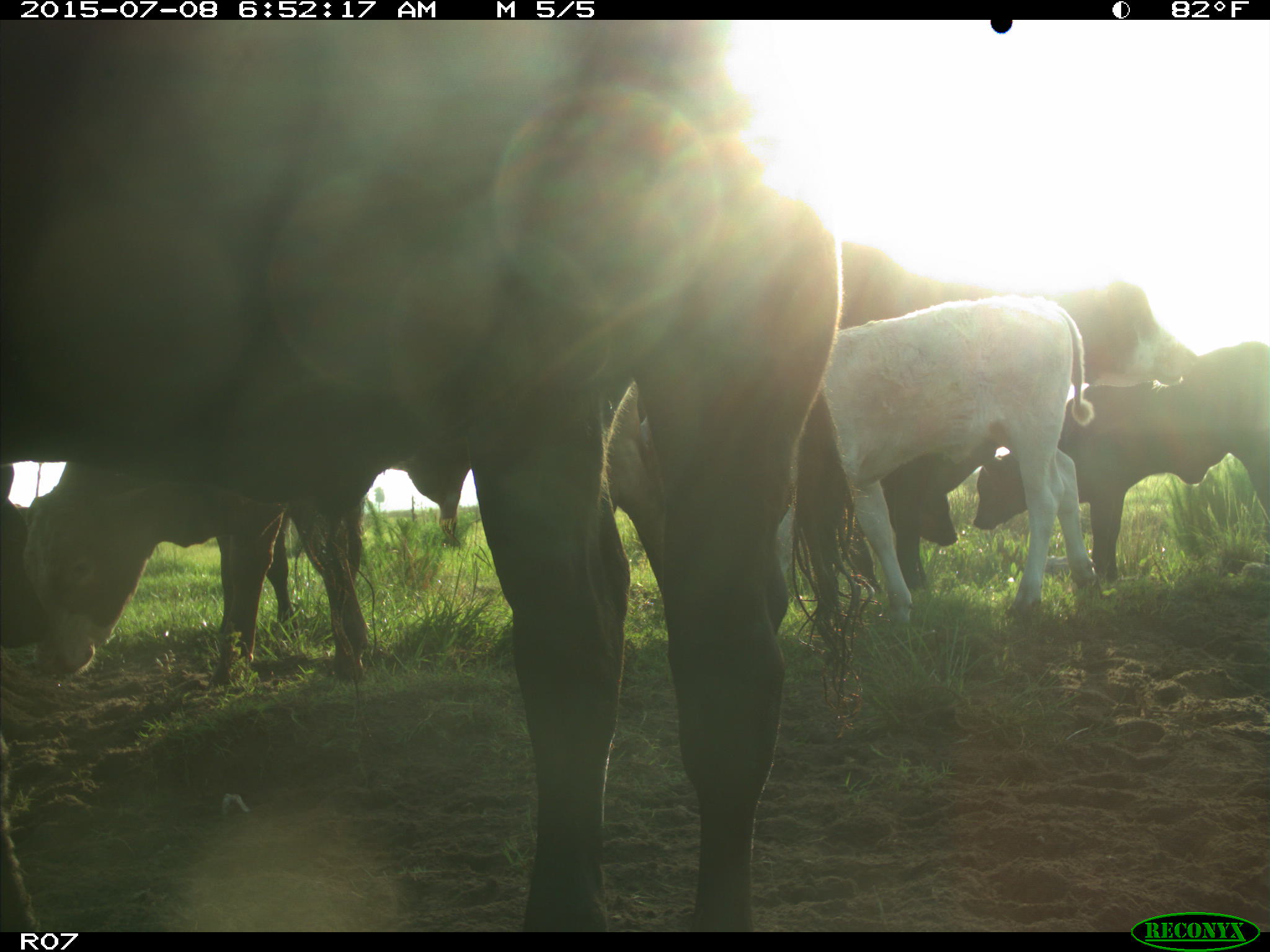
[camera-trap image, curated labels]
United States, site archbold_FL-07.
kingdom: Animalia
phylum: Chordata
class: Mammalia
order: Artiodactyla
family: Bovidae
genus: Bos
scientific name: Bos taurus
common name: domestic cow